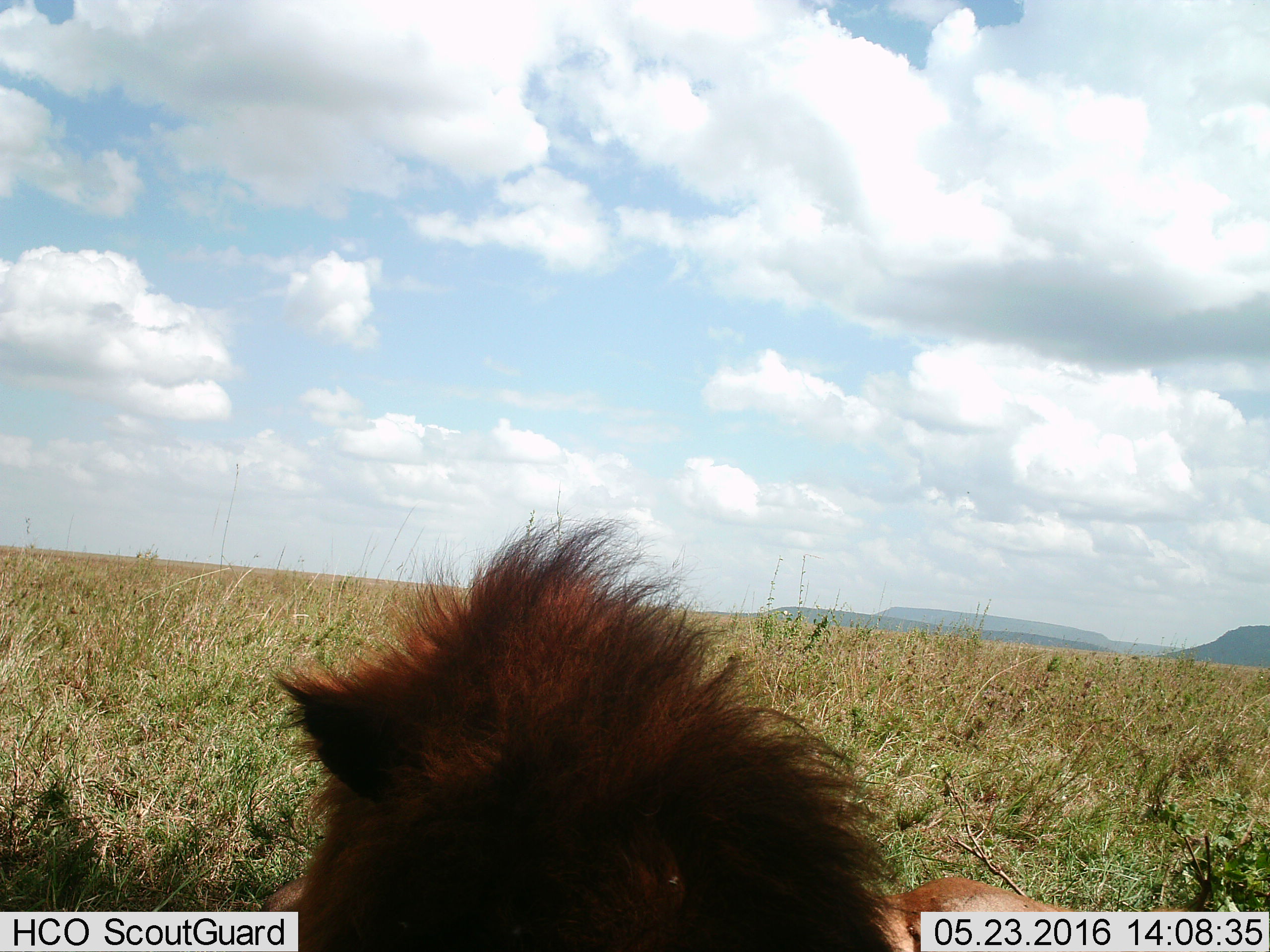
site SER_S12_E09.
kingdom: Animalia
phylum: Chordata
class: Mammalia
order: Carnivora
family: Felidae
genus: Panthera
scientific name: Panthera leo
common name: lion male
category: lionmale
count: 1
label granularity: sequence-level